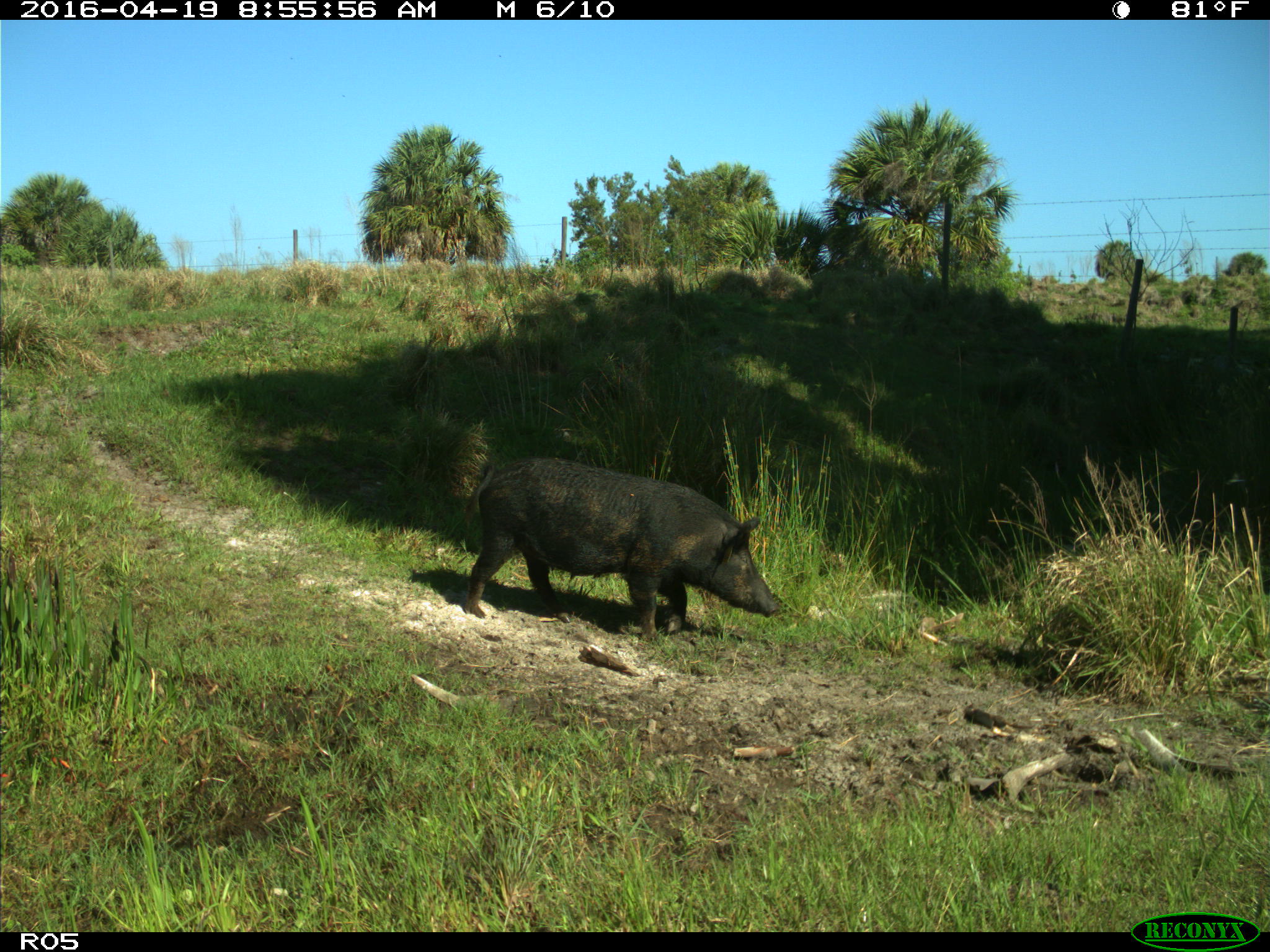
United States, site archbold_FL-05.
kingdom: Animalia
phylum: Chordata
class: Mammalia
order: Artiodactyla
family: Suidae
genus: Sus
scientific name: Sus scrofa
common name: wild boar